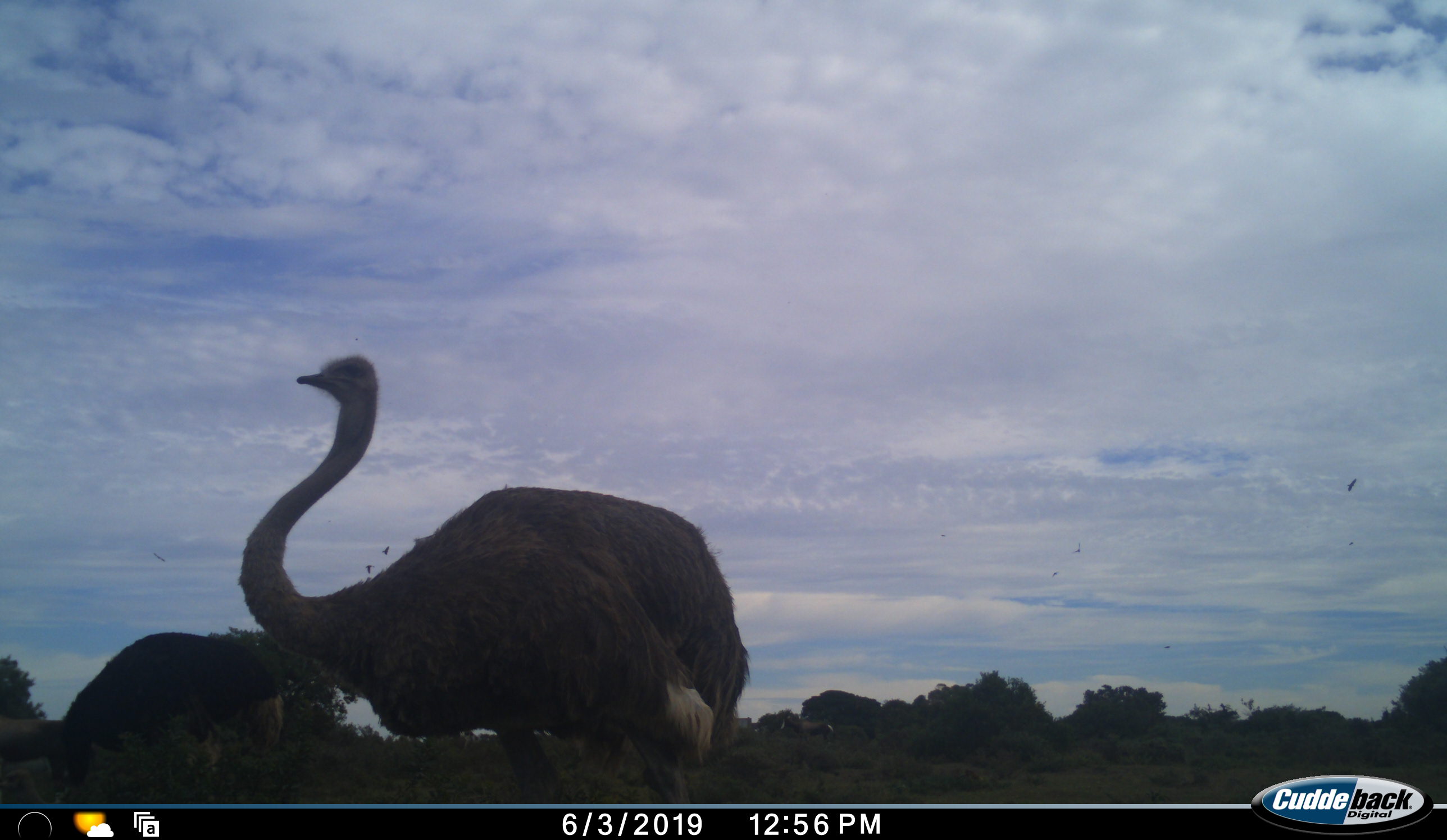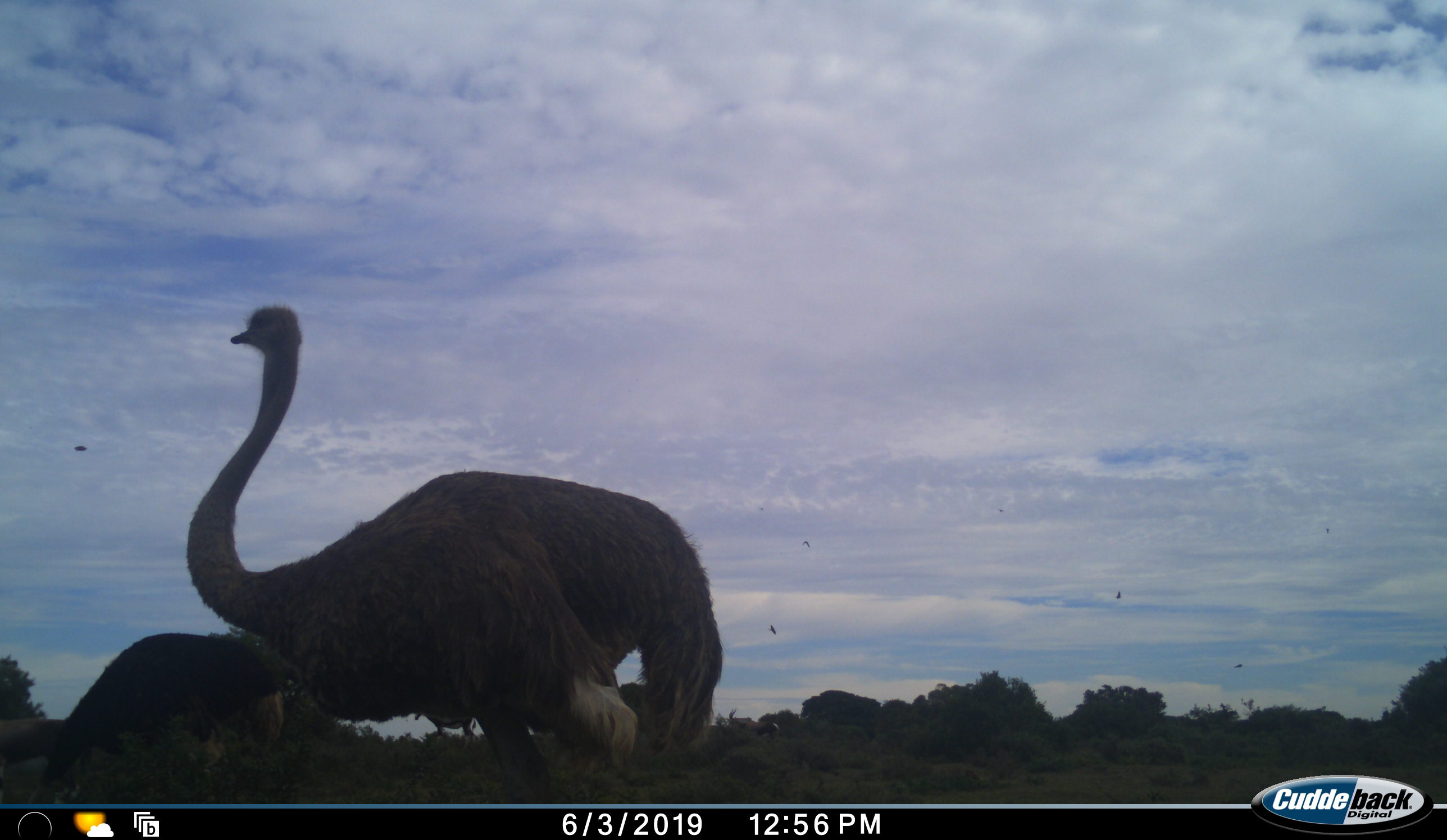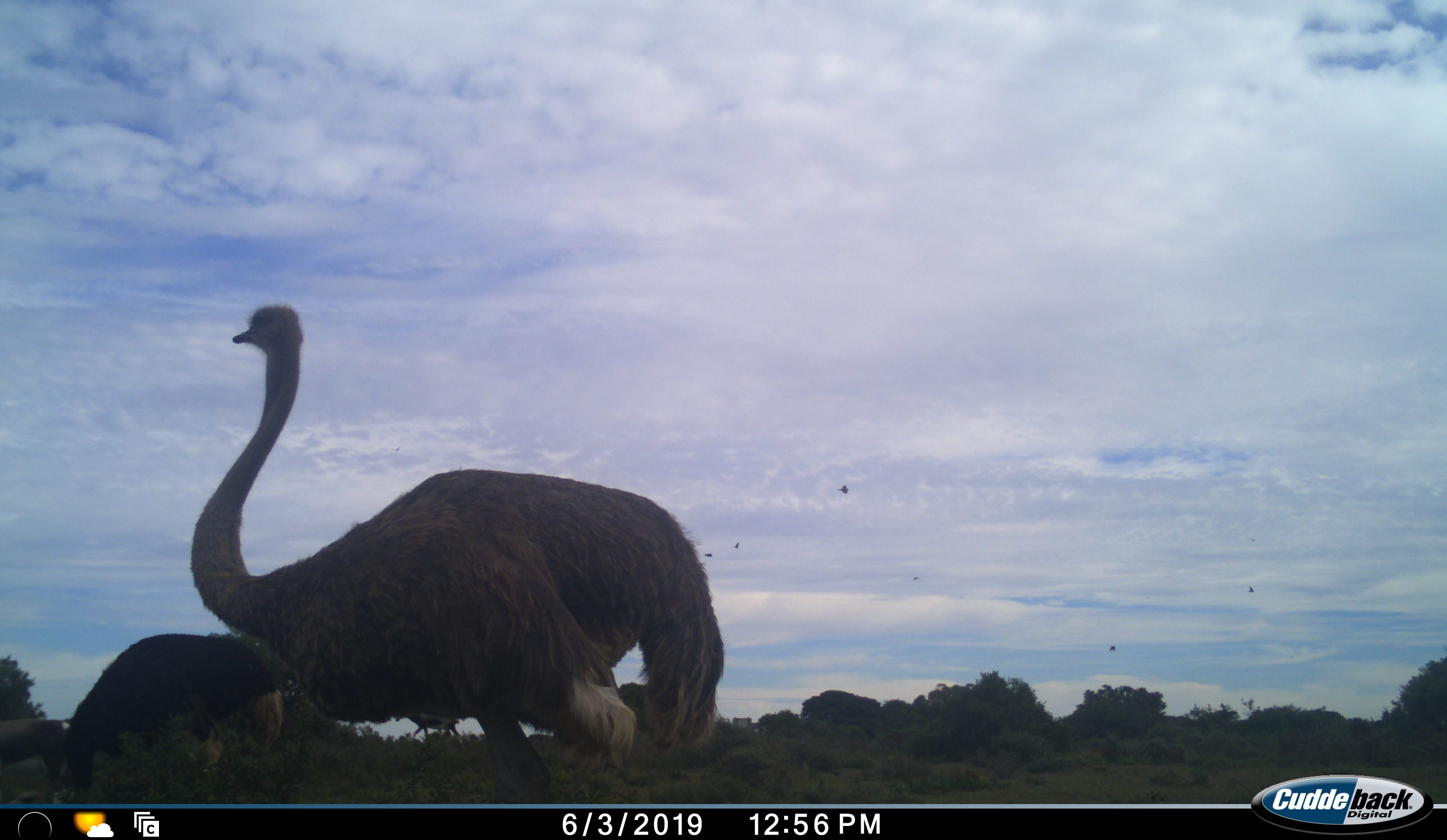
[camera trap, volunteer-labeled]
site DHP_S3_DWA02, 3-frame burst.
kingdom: Animalia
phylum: Chordata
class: Aves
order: Struthioniformes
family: Struthionidae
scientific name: Struthionidae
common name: ostrich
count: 2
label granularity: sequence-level